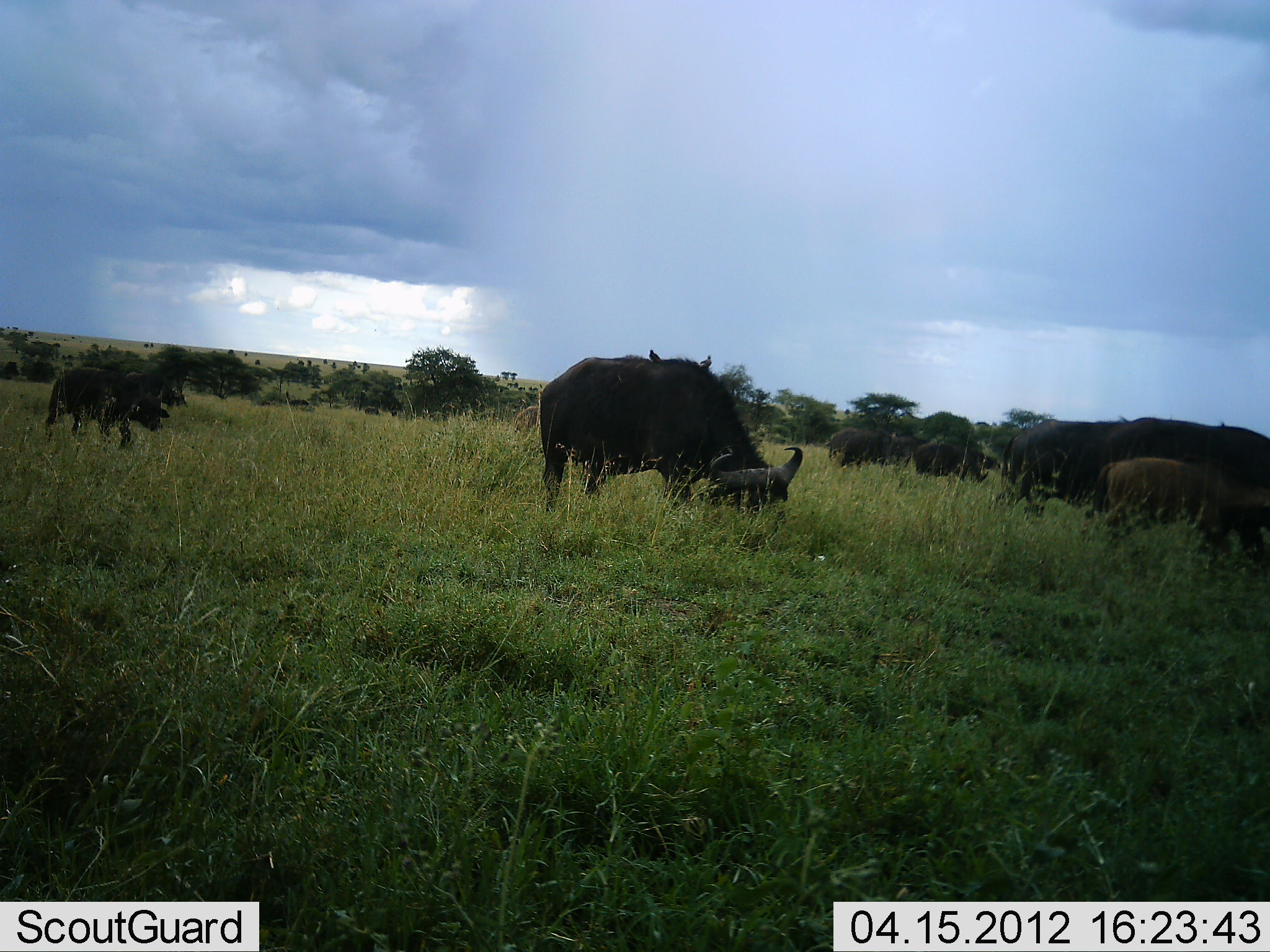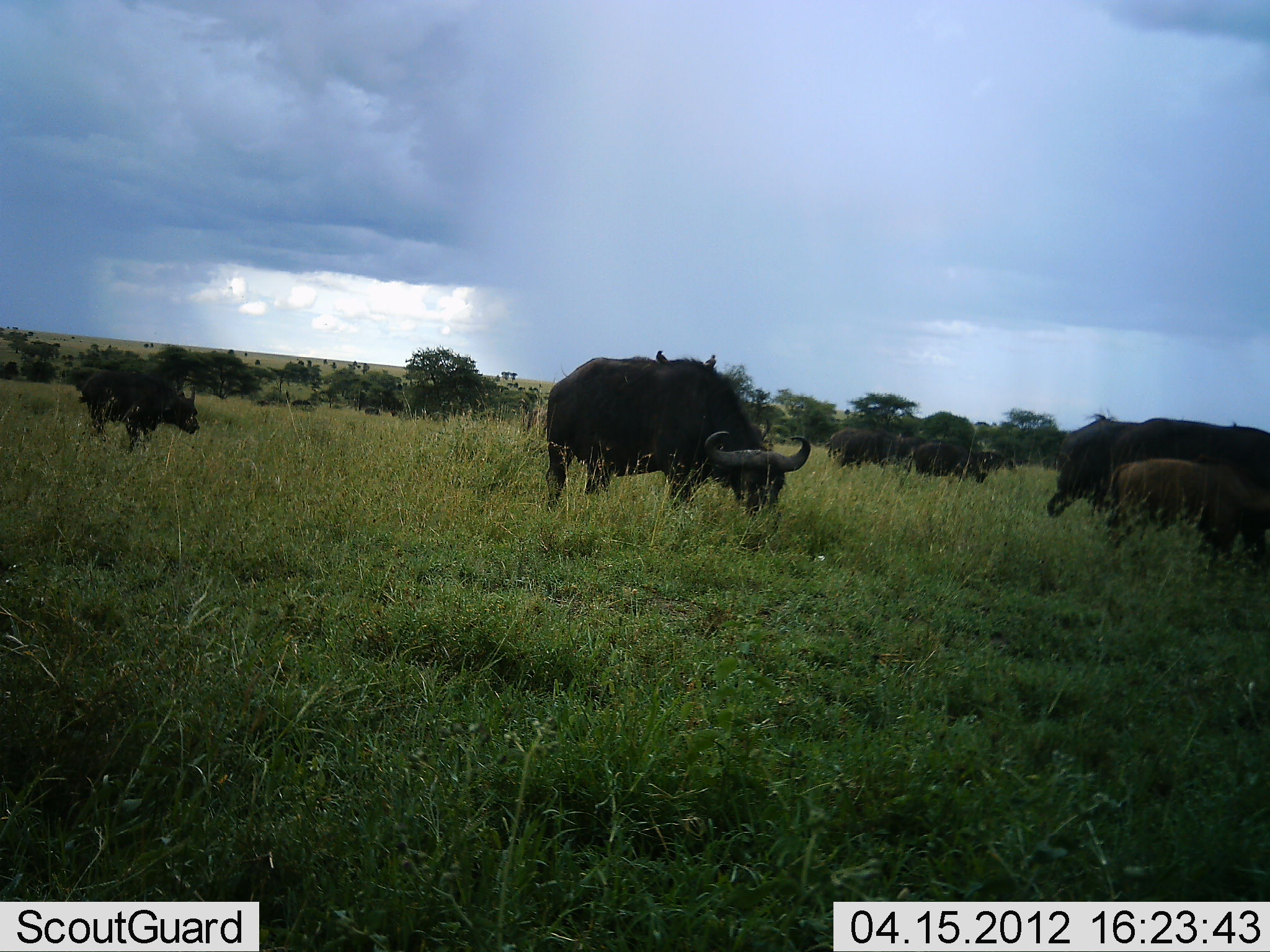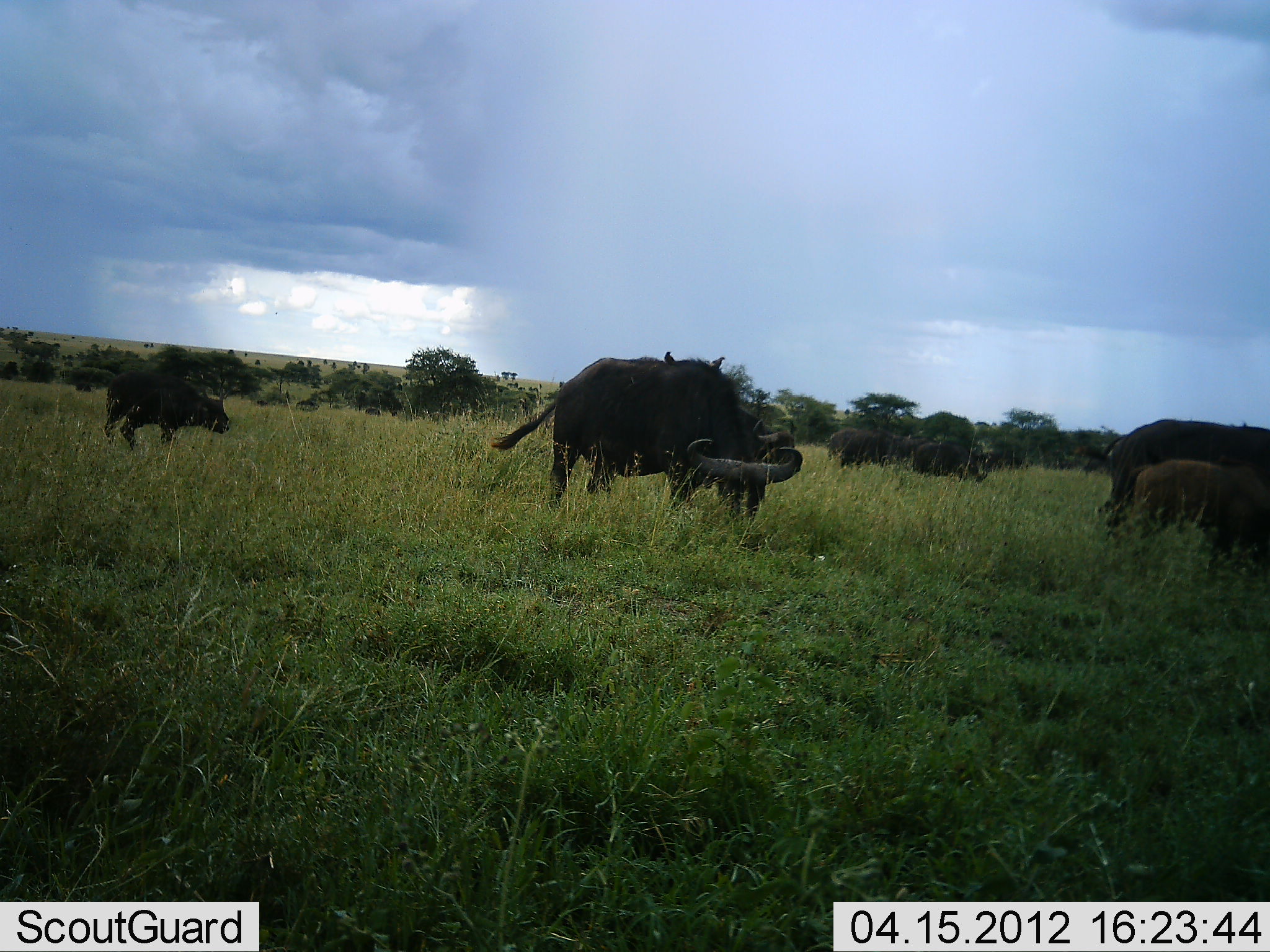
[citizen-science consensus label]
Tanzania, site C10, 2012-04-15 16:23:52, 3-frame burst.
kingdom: Animalia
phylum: Chordata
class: Mammalia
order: Artiodactyla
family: Bovidae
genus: Syncerus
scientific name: Syncerus caffer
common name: cape buffalo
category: buffalo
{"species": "buffalo (cape buffalo) (Syncerus caffer)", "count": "7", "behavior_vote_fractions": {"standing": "31%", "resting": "8%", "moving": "42%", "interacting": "0%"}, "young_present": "85%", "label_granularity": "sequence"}